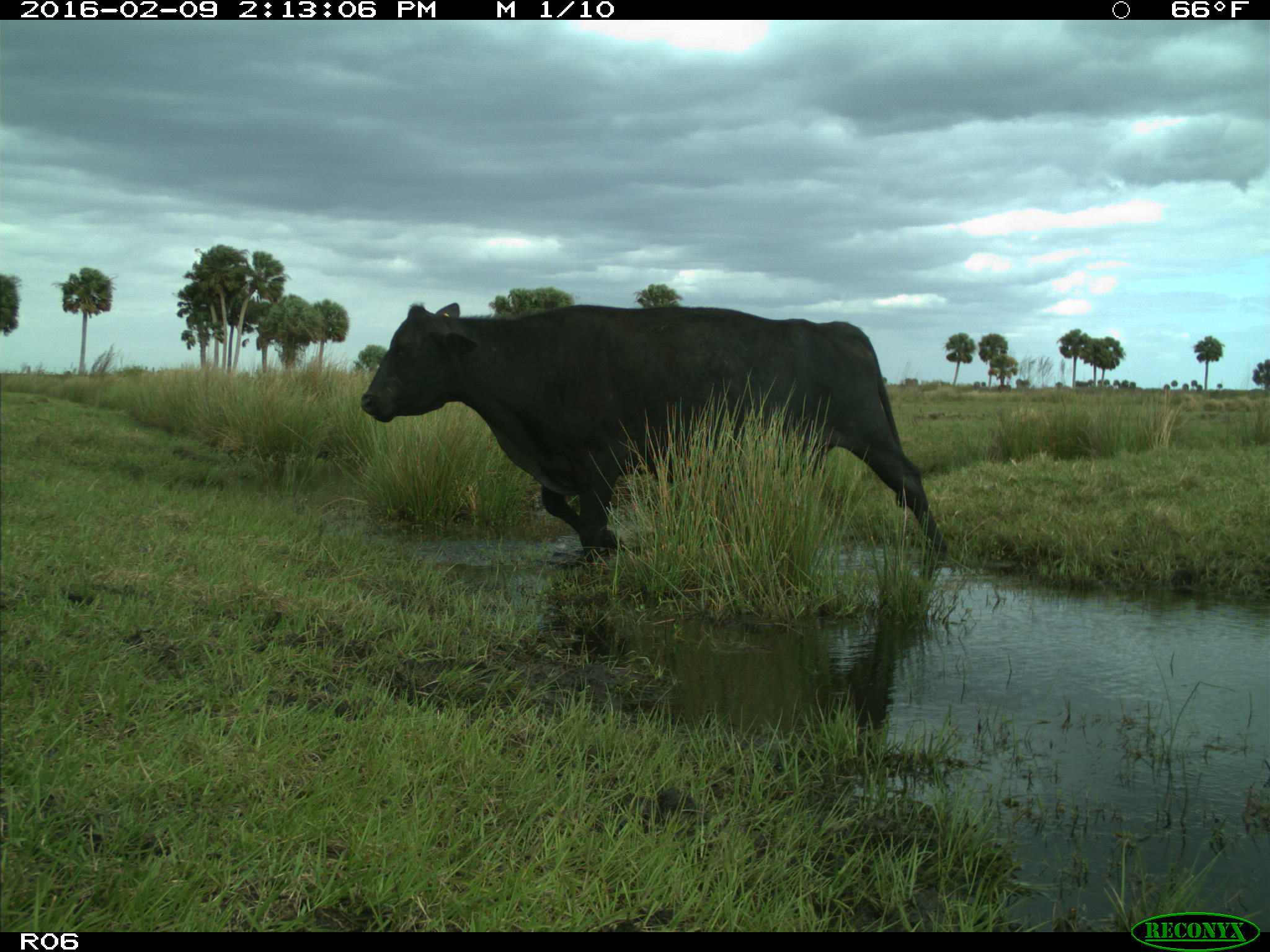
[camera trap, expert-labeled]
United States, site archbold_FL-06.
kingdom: Animalia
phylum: Chordata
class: Mammalia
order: Artiodactyla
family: Bovidae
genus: Bos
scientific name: Bos taurus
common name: domestic cow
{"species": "Bos taurus (domestic cow)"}